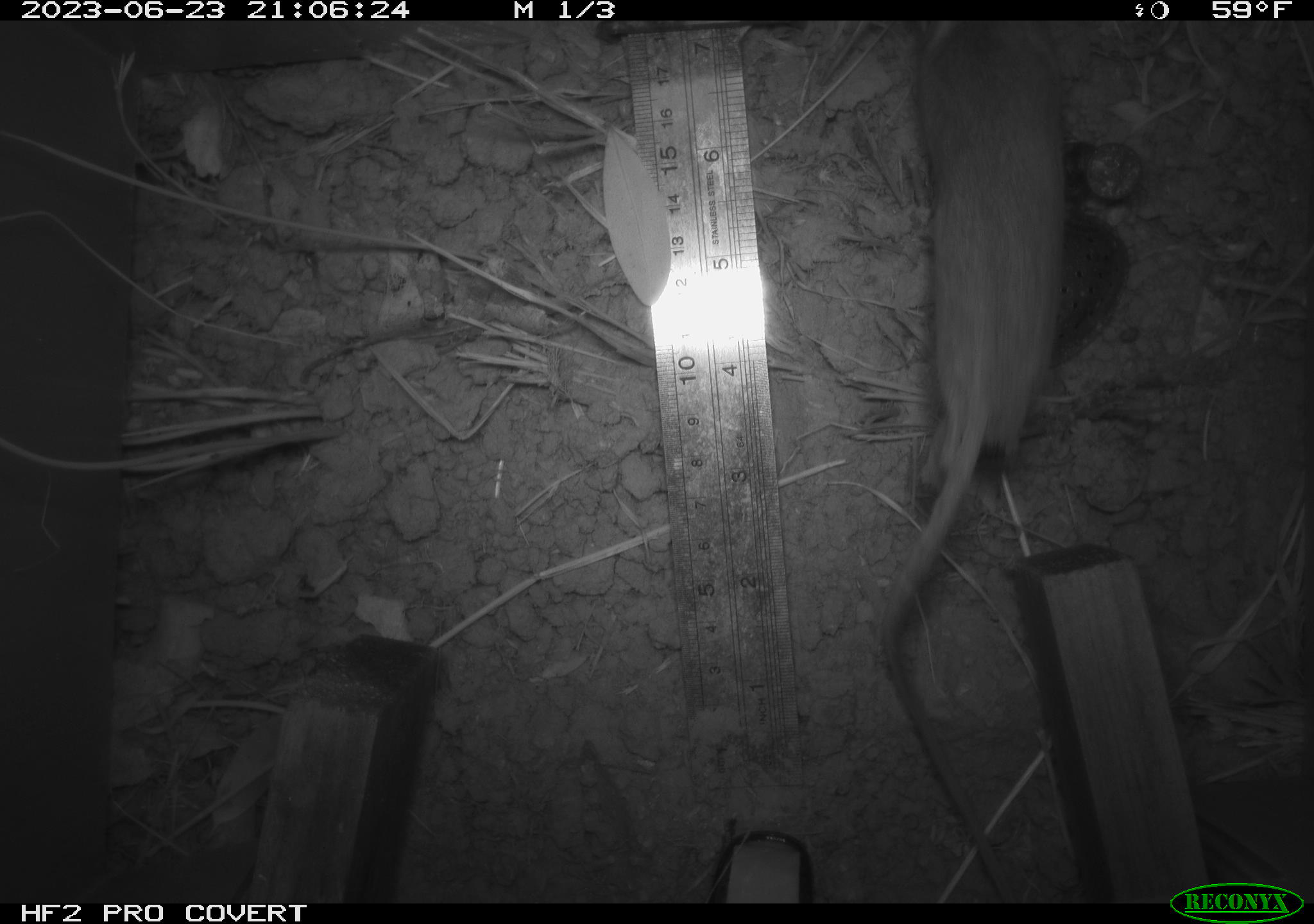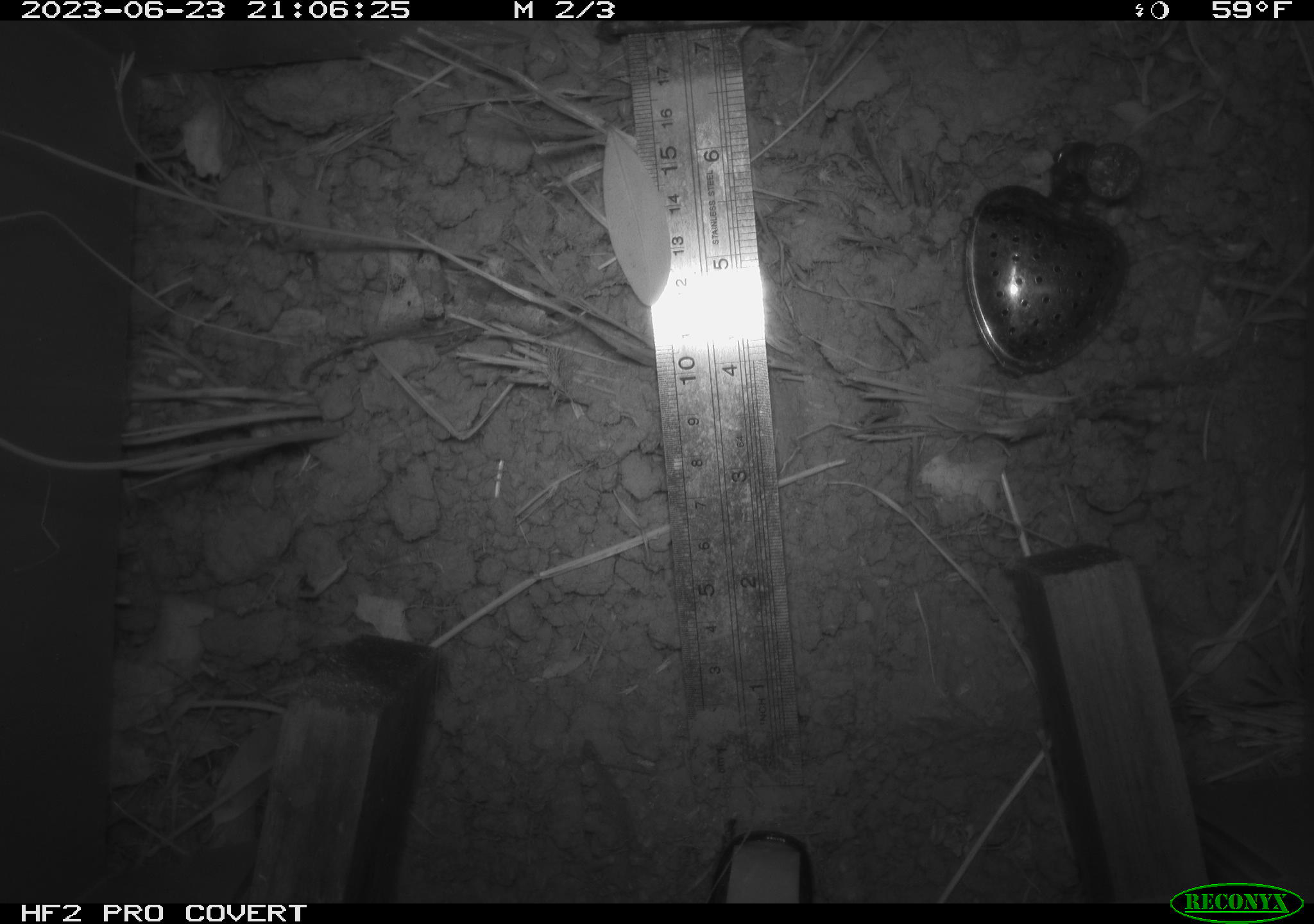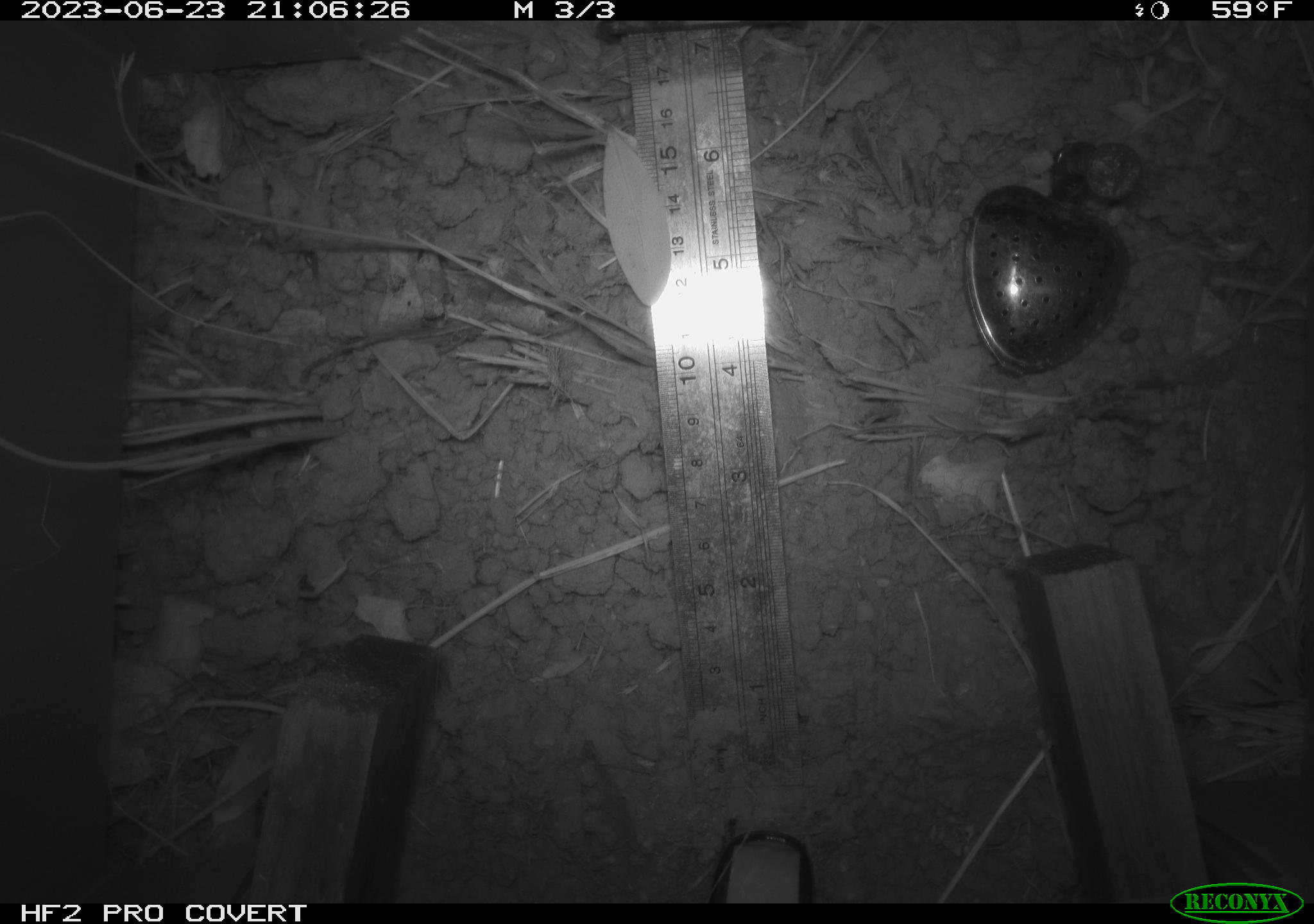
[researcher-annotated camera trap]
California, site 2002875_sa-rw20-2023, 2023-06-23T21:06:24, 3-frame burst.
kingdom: Animalia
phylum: Chordata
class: Mammalia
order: Rodentia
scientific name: Rodentia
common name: rodent